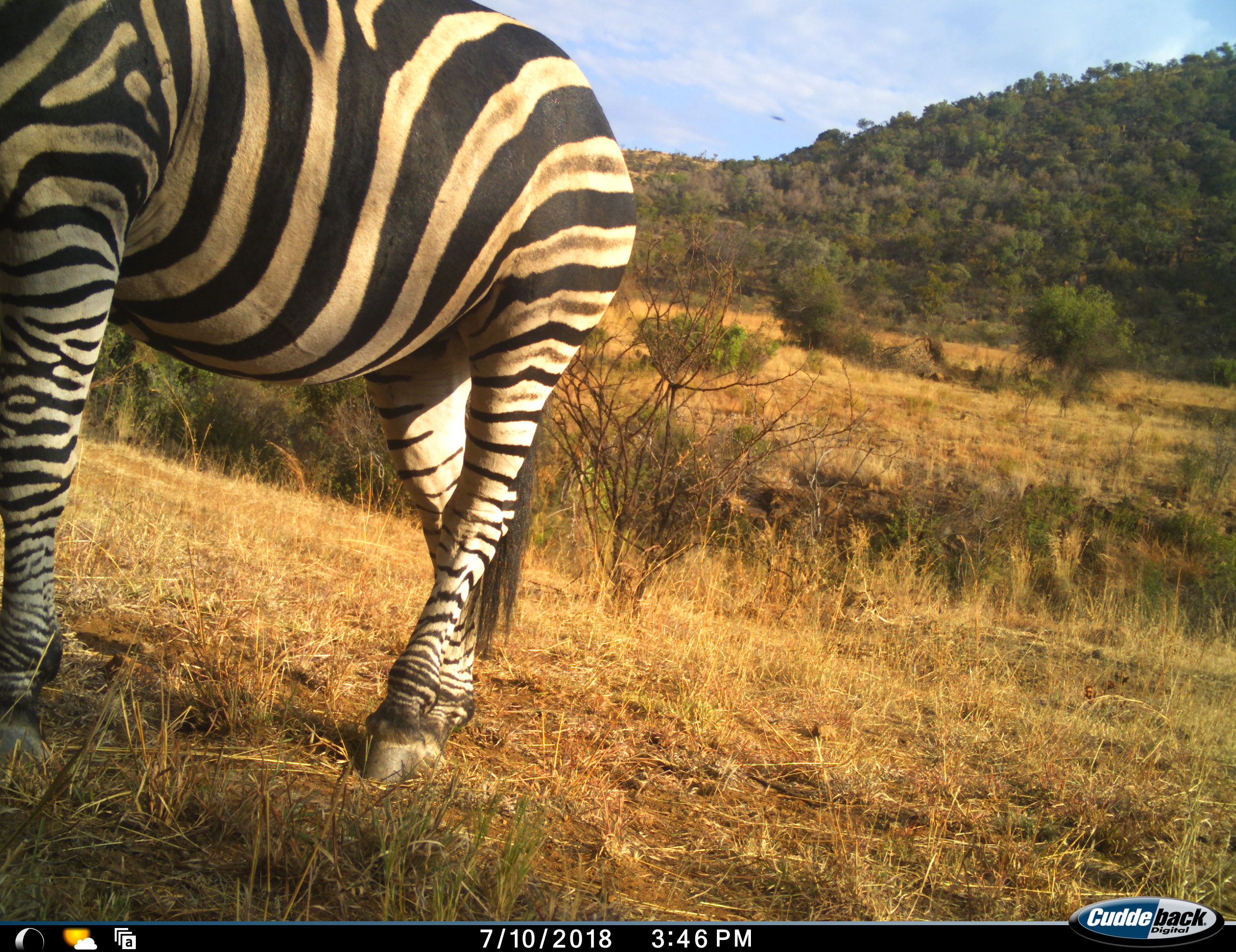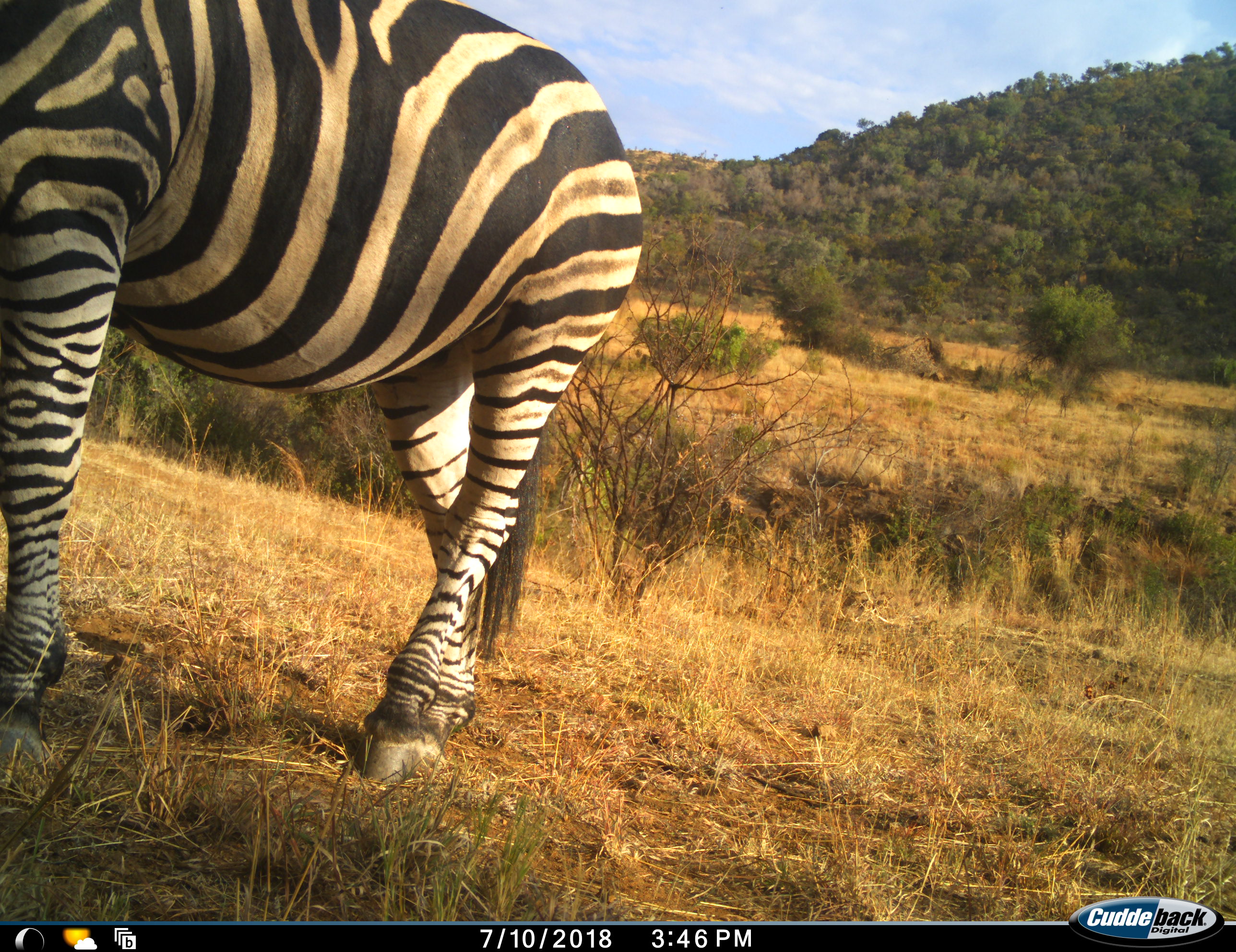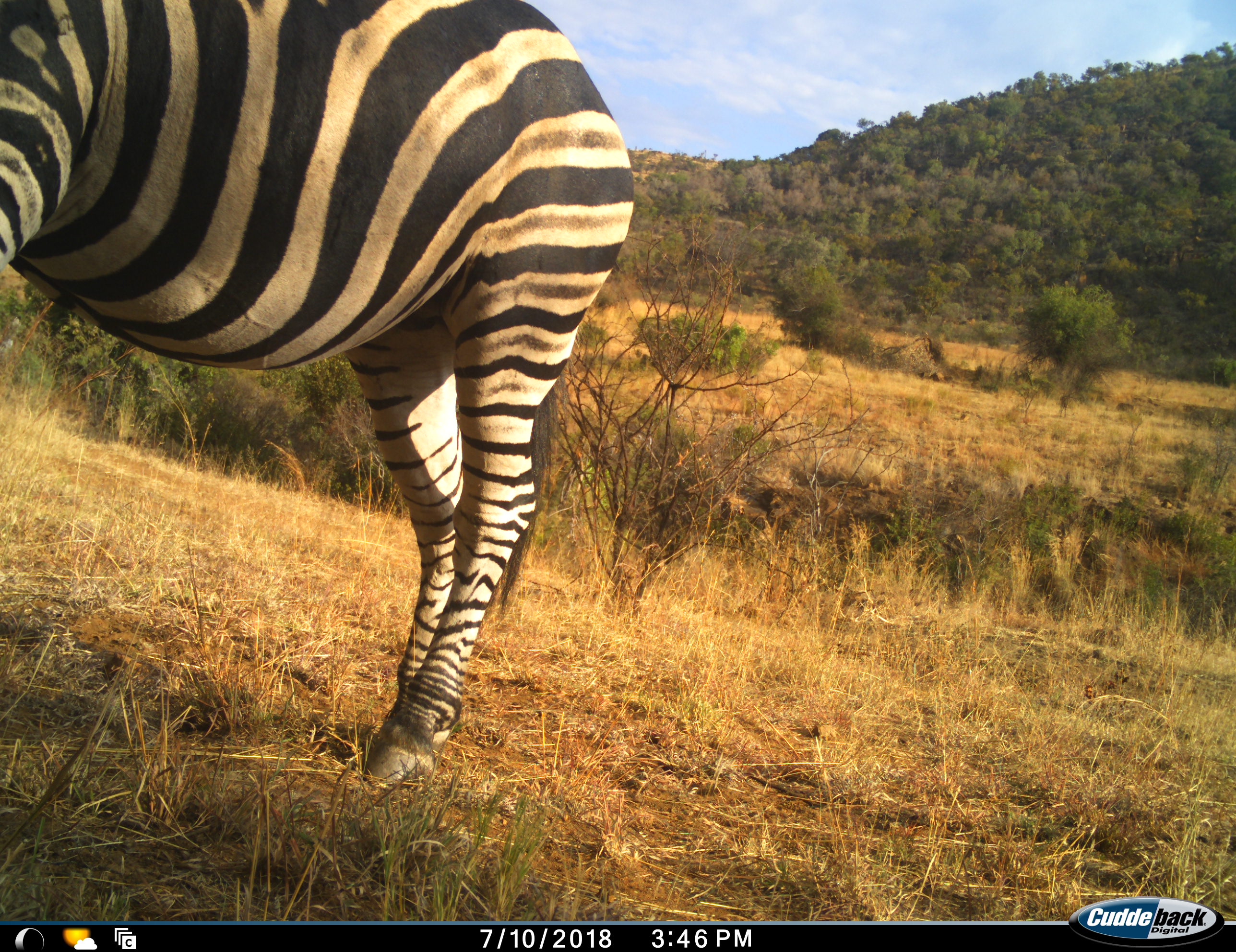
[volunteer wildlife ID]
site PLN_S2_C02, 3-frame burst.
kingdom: Animalia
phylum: Chordata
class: Mammalia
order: Perissodactyla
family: Equidae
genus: Equus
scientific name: Equus quagga burchellii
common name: burchell's zebra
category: zebraburchells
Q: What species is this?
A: Zebraburchells (burchell's zebra) (Equus quagga burchellii).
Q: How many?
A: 1.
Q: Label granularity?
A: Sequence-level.